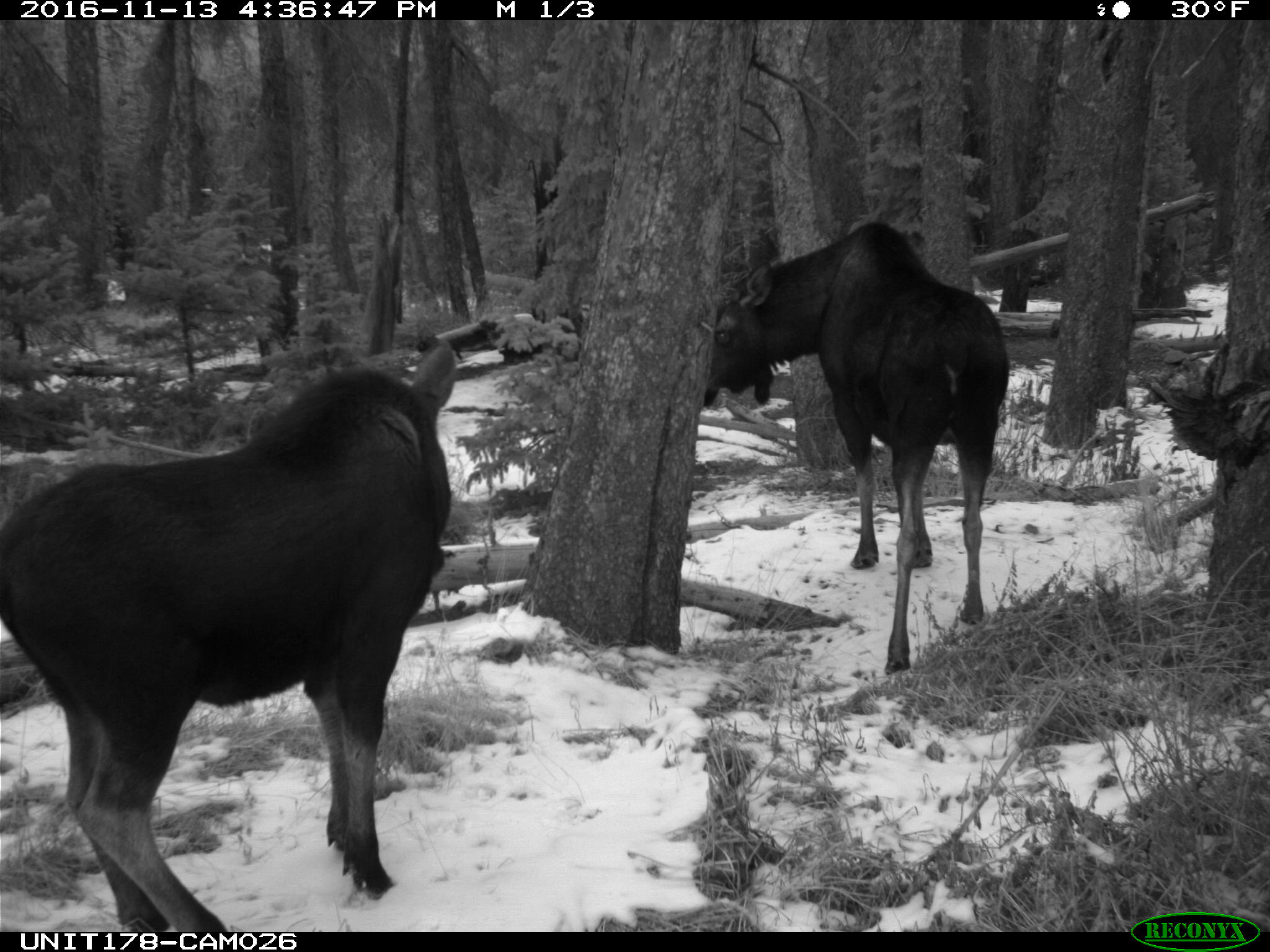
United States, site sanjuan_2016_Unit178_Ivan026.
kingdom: Animalia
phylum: Chordata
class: Mammalia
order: Artiodactyla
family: Cervidae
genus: Alces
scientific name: Alces alces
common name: moose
Alces alces (moose).